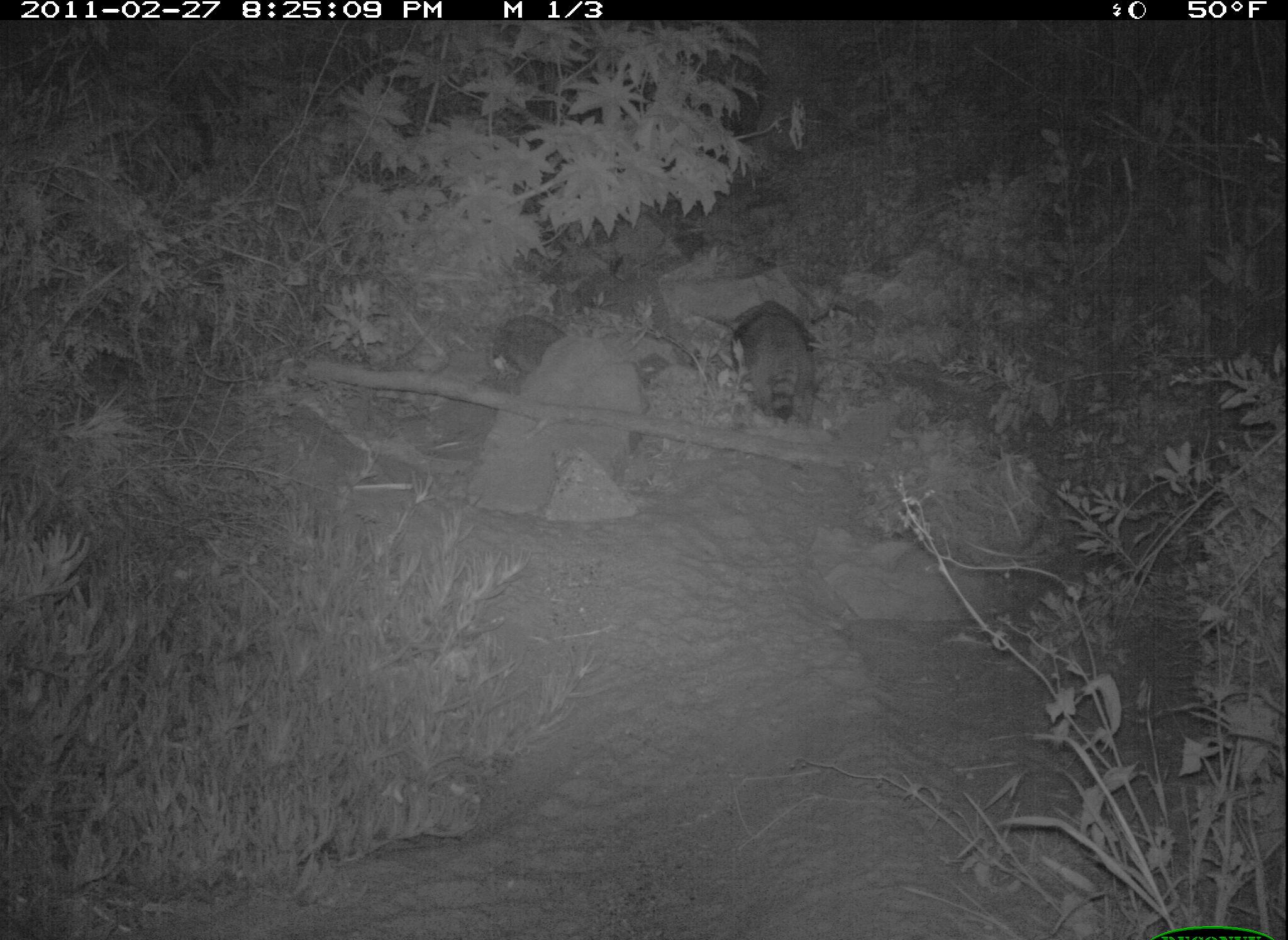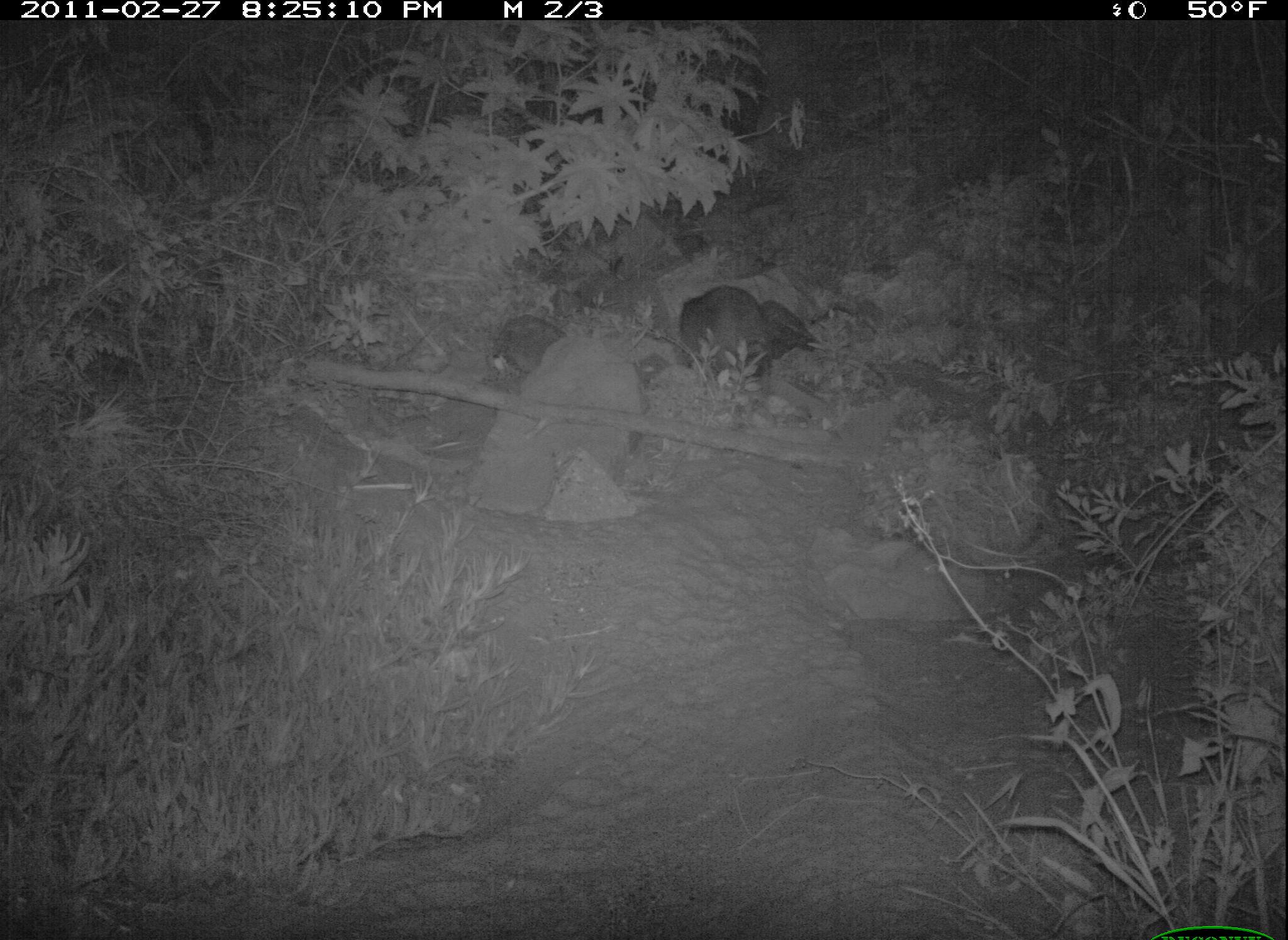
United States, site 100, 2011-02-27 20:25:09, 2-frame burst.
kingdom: Animalia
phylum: Chordata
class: Mammalia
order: Carnivora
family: Procyonidae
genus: Procyon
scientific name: Procyon lotor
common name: raccoon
Raccoon (Procyon lotor).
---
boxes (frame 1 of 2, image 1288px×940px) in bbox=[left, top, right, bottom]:
raccoon: bbox=[713, 288, 831, 427]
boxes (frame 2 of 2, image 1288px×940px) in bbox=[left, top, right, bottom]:
raccoon: bbox=[675, 287, 823, 390]